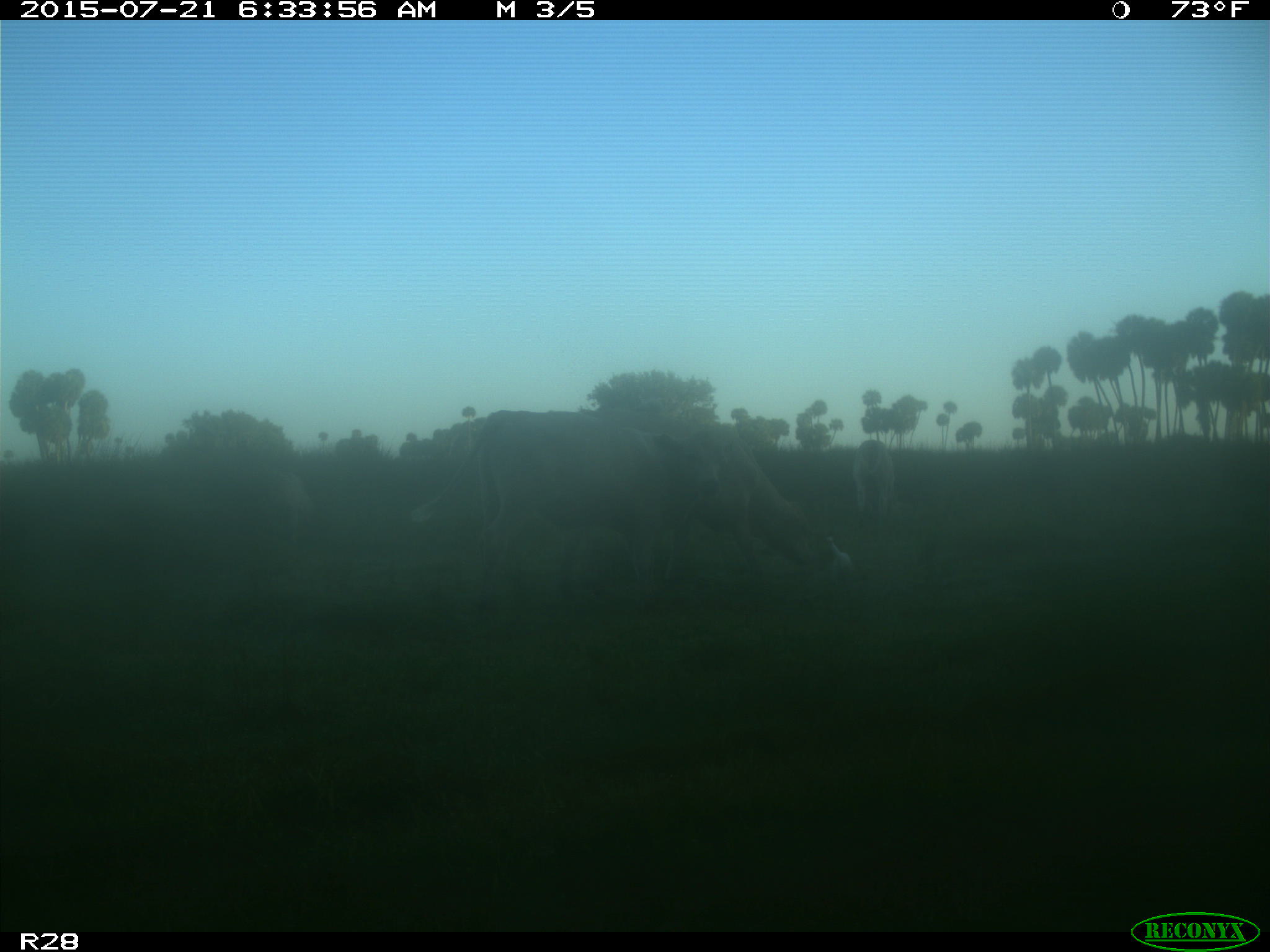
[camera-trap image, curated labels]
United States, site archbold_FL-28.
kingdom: Animalia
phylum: Chordata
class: Mammalia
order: Artiodactyla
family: Bovidae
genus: Bos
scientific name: Bos taurus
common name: domestic cow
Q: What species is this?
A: Bos taurus (domestic cow).